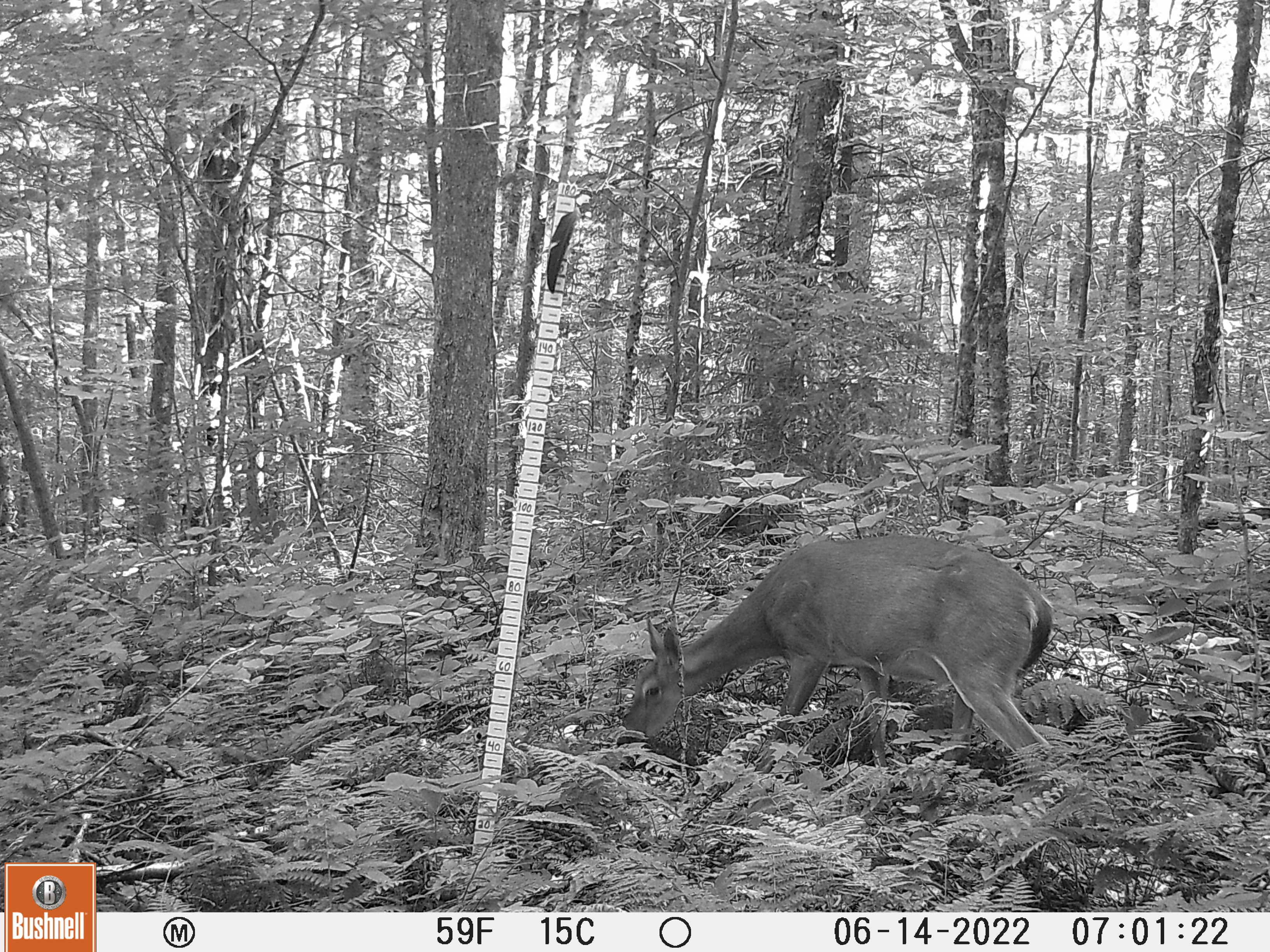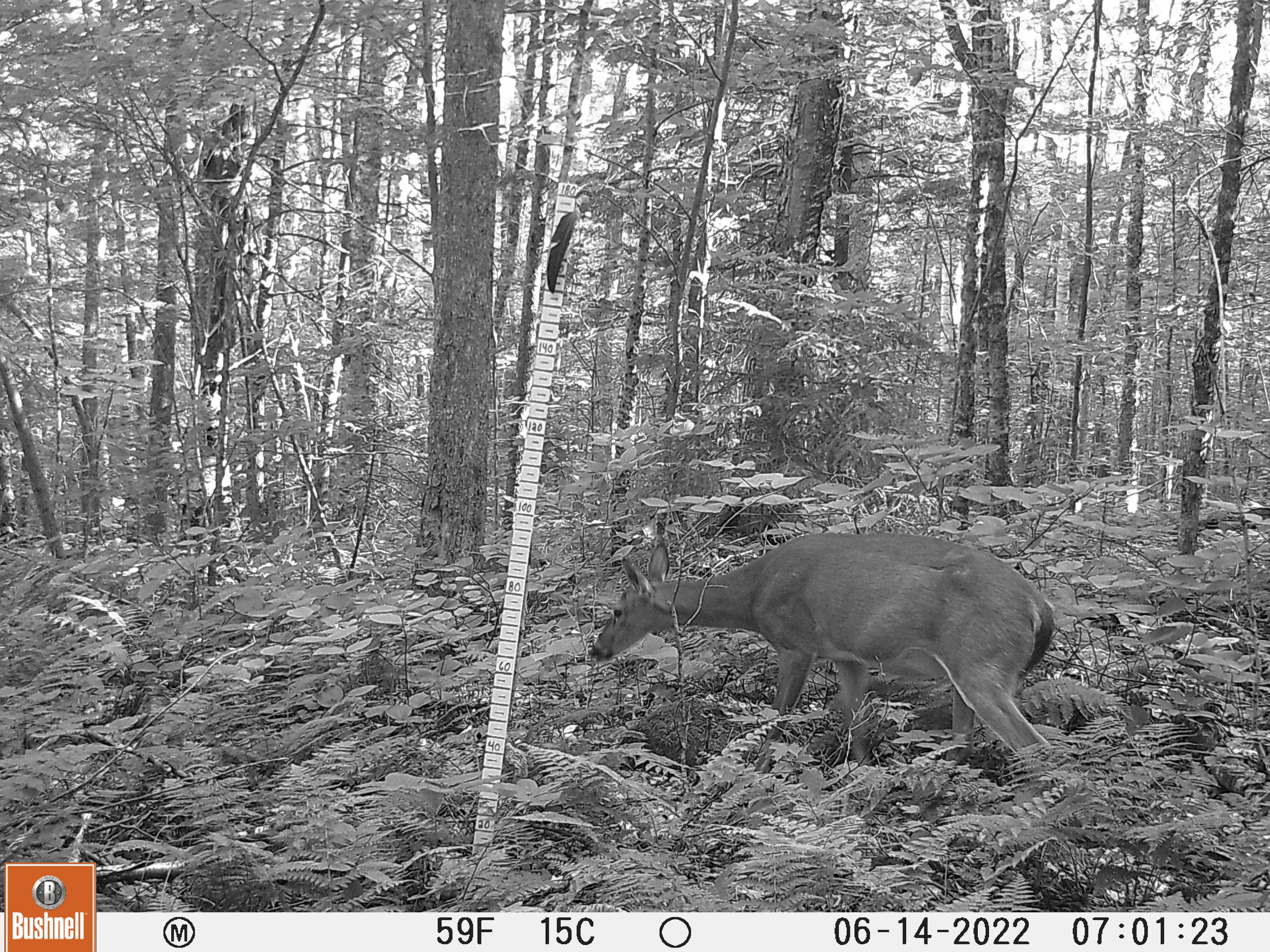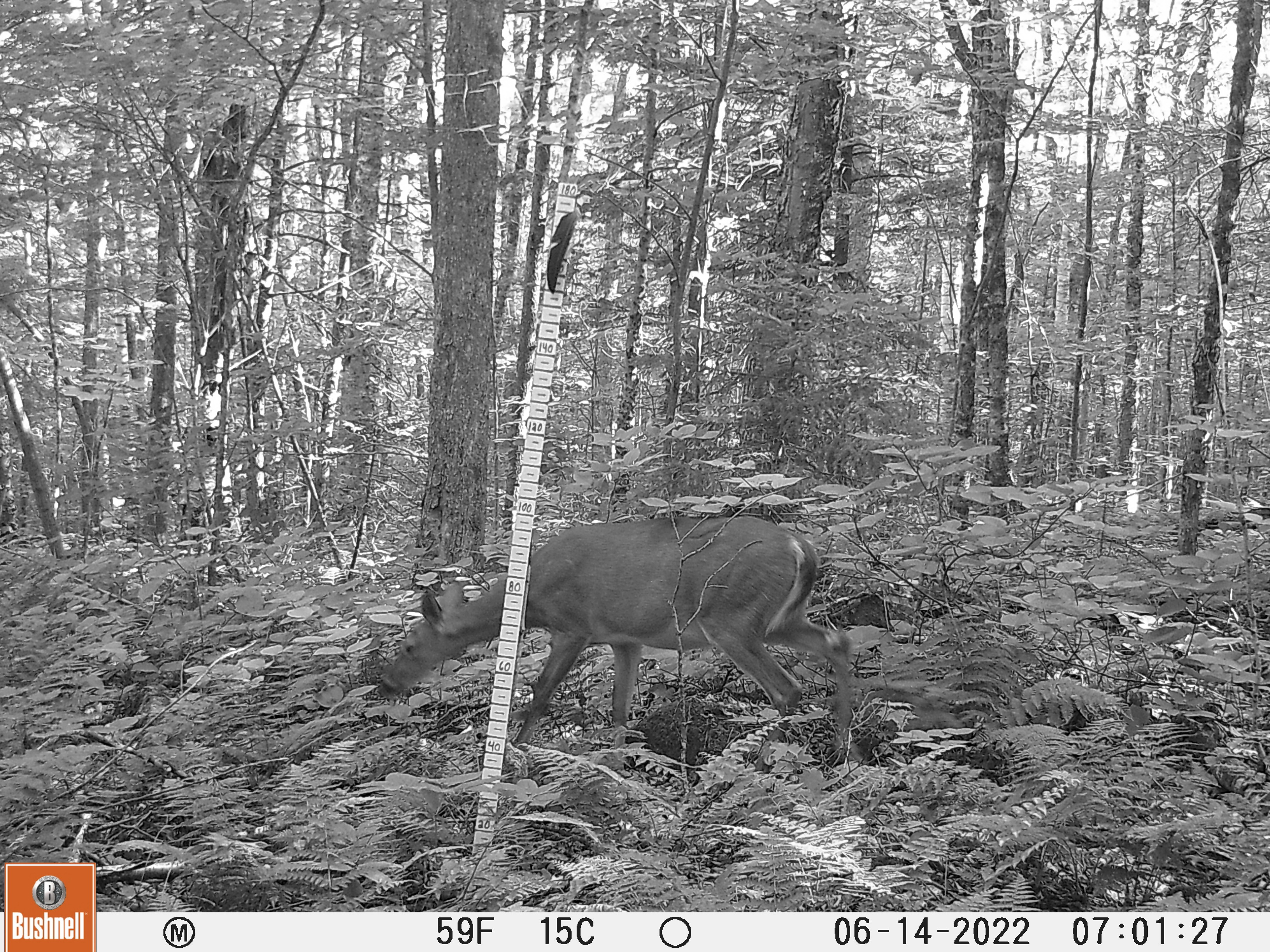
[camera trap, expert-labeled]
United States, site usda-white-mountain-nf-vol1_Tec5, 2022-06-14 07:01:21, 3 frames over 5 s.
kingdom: Animalia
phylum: Chordata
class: Mammalia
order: Artiodactyla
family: Cervidae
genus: Odocoileus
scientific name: Odocoileus virginianus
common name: white-tailed deer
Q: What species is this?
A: White-tailed deer (Odocoileus virginianus).